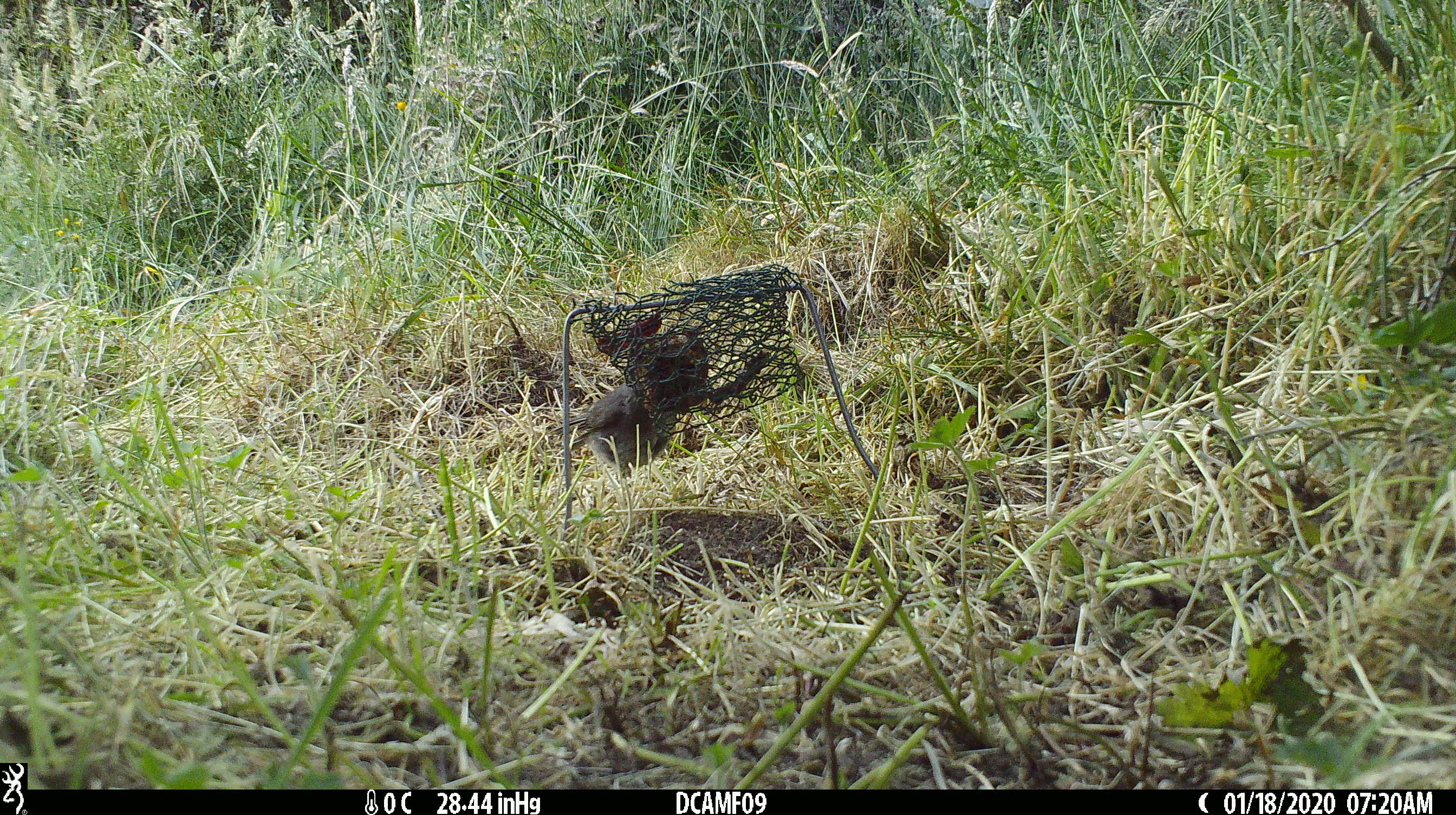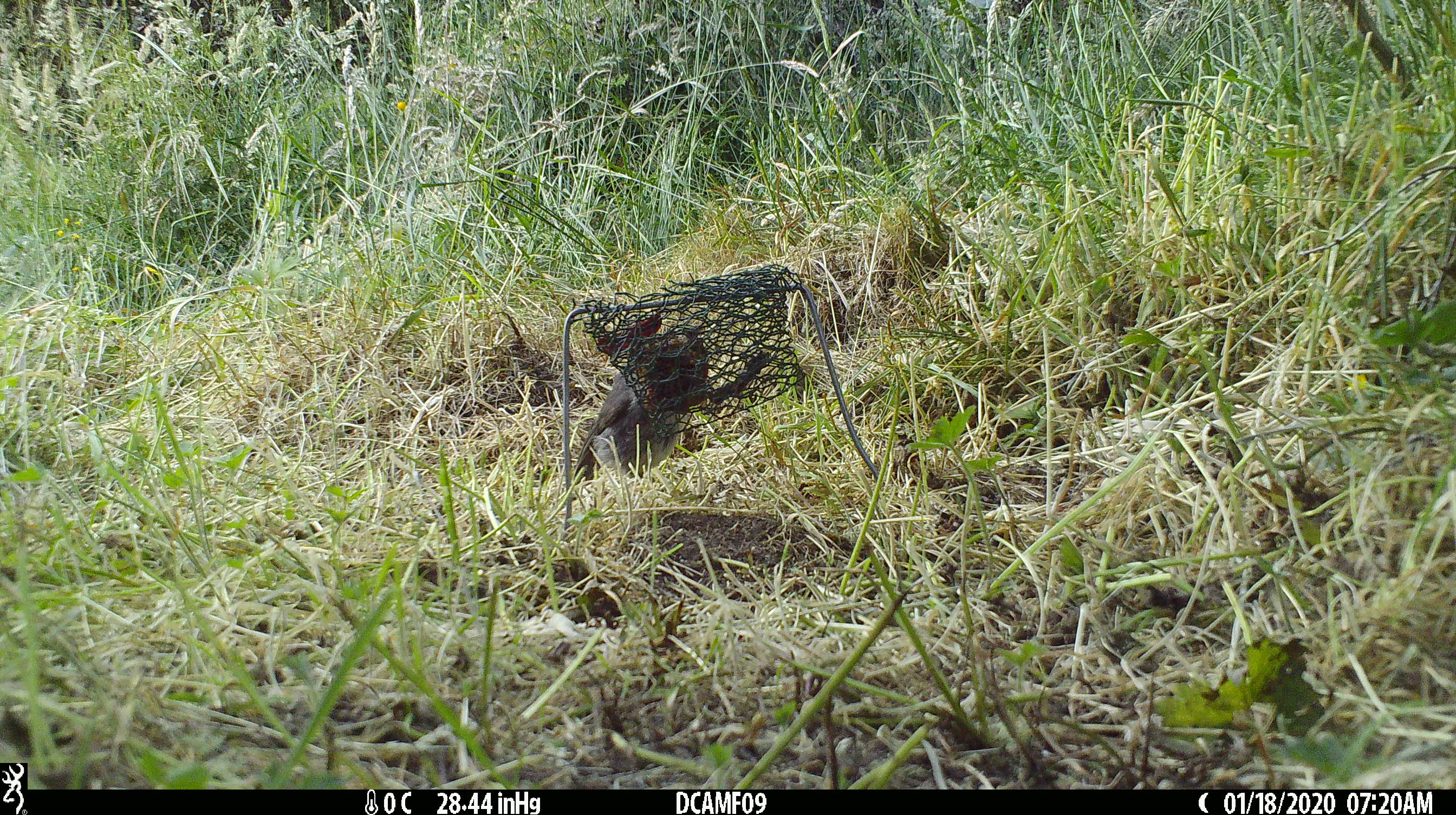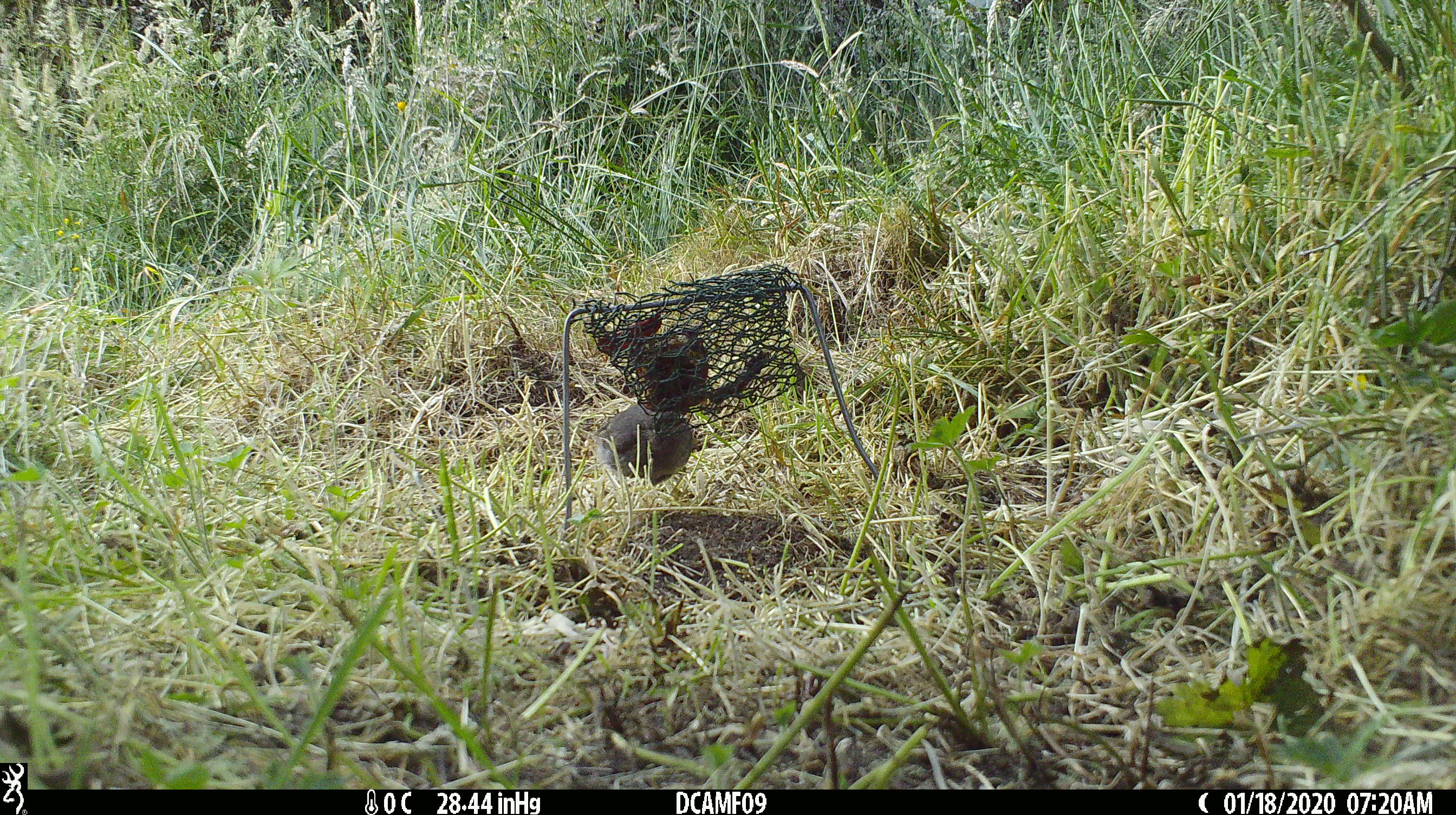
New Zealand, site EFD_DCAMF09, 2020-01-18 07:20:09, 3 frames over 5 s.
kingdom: Animalia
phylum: Chordata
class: Aves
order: Passeriformes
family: Petroicidae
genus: Petroica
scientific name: Petroica australis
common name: new zealand robin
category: robin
Robin (new zealand robin) (Petroica australis).